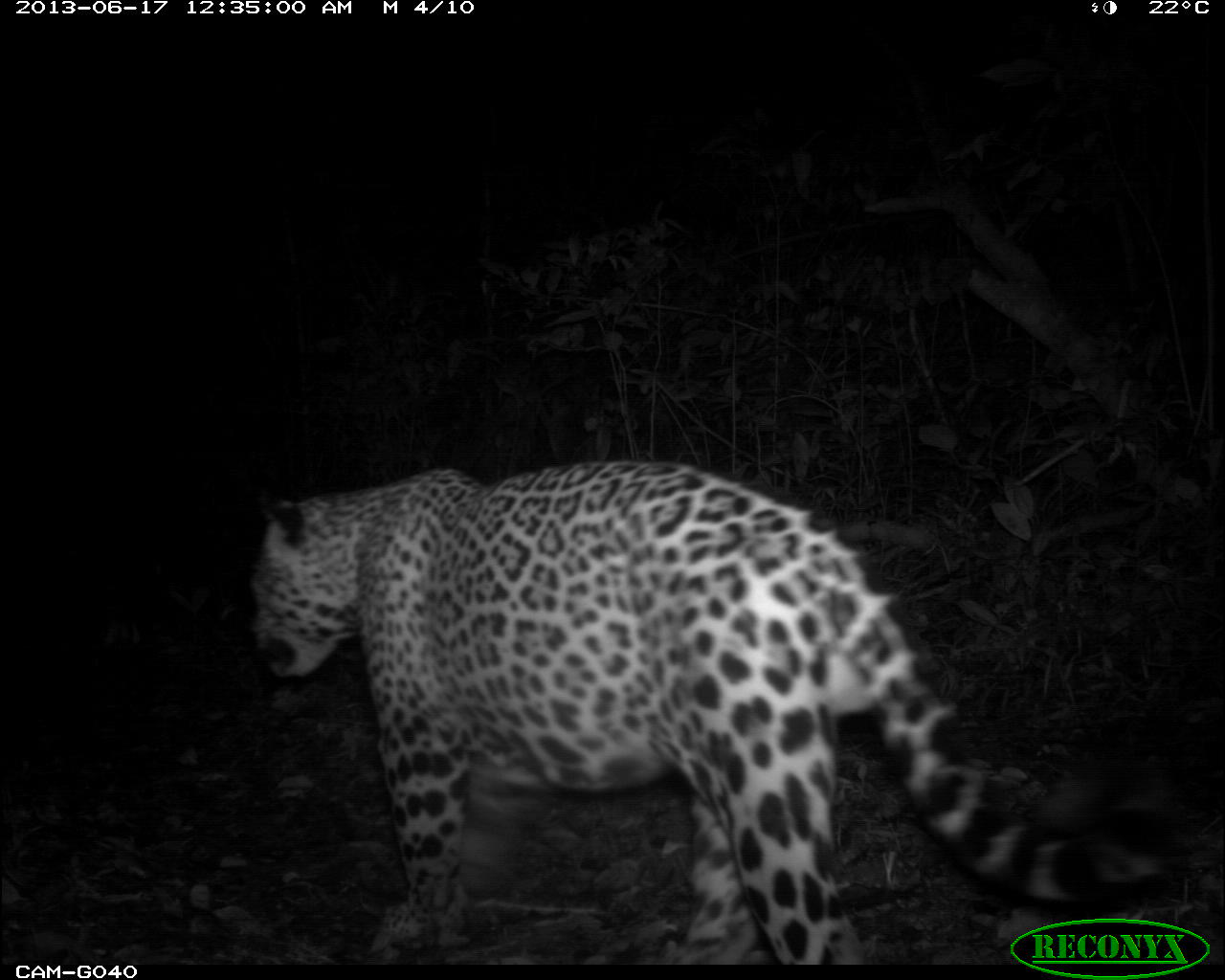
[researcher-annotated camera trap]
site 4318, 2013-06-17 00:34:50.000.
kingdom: Animalia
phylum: Chordata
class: Mammalia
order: Carnivora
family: Felidae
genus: Panthera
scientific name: Panthera onca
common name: jaguar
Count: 1.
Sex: male.